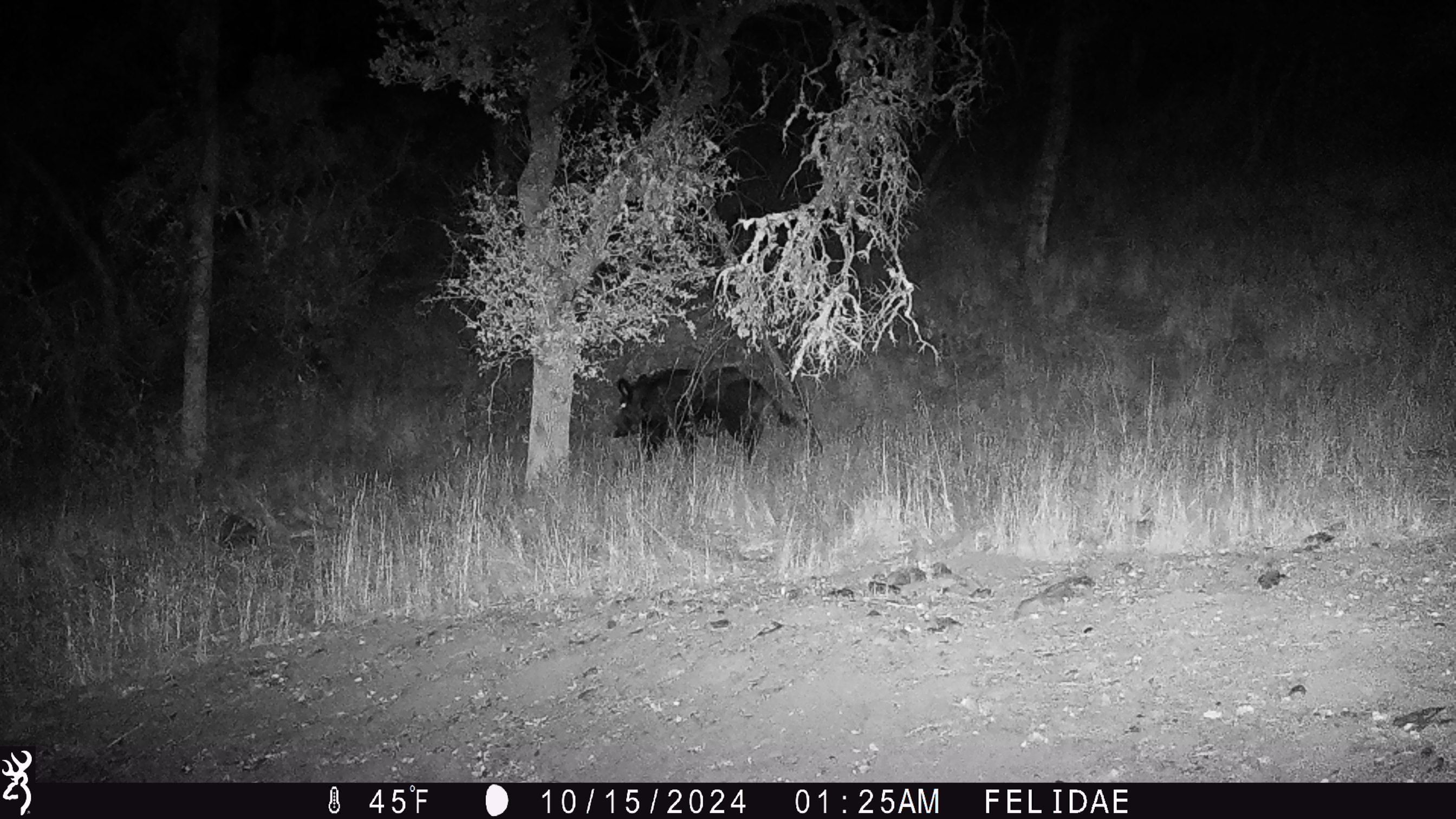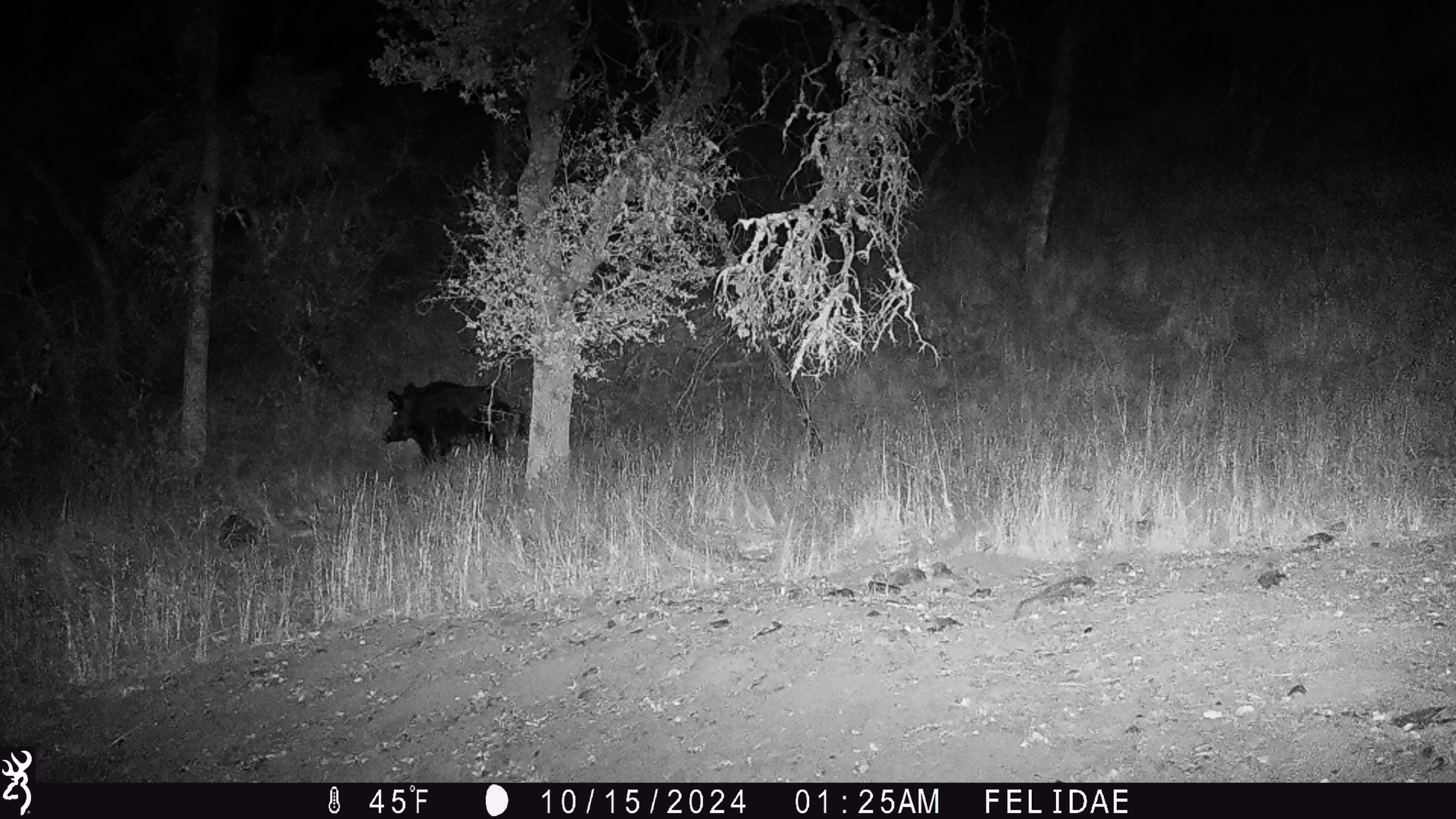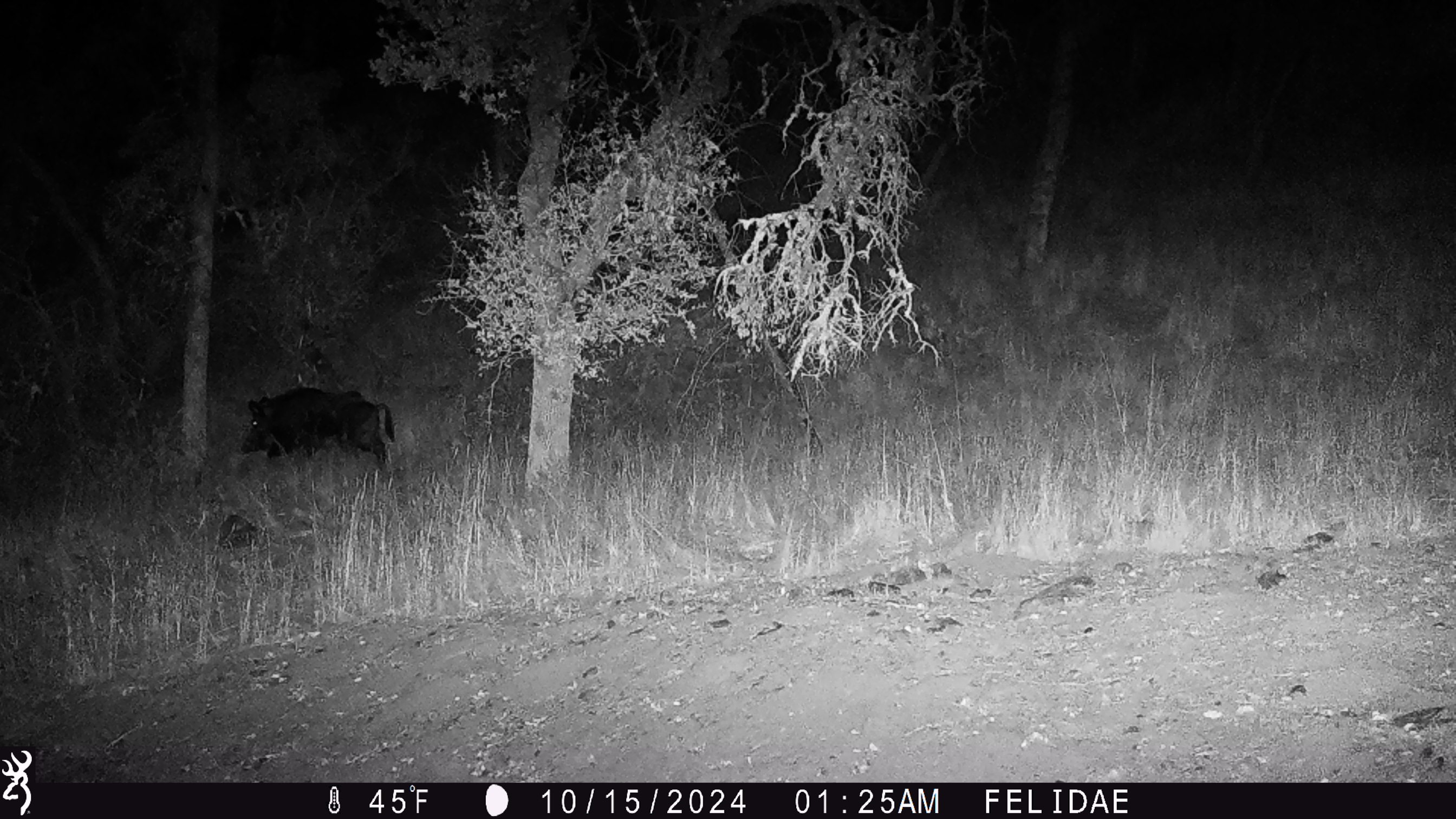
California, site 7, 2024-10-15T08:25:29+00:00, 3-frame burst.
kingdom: Animalia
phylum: Chordata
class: Mammalia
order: Artiodactyla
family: Suidae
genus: Sus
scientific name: Sus scrofa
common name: wild boar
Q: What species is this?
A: Wild boar (Sus scrofa).